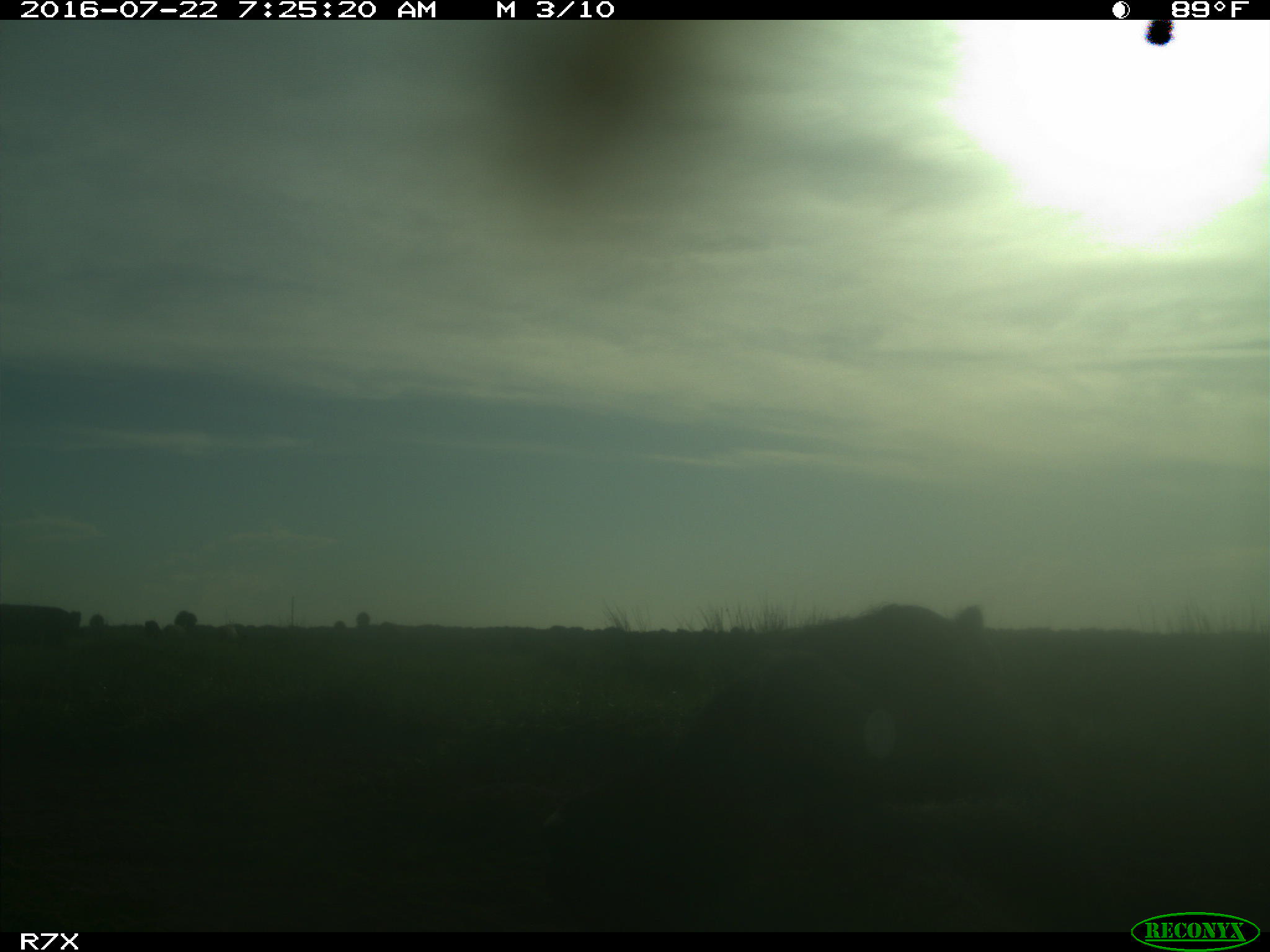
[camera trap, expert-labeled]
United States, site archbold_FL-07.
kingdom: Animalia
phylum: Chordata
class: Mammalia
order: Artiodactyla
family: Bovidae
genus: Bos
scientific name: Bos taurus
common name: domestic cow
Bos taurus (domestic cow).